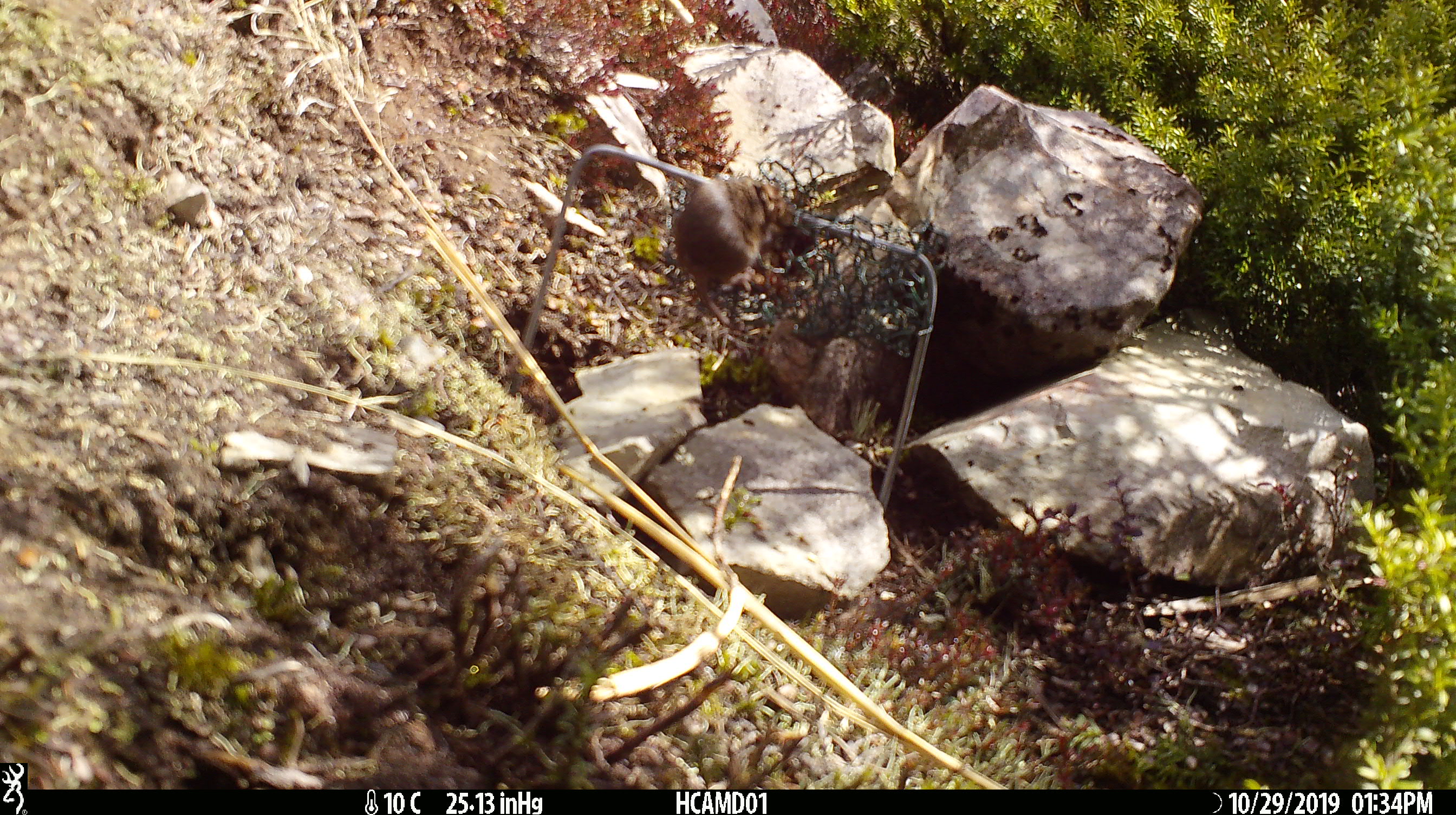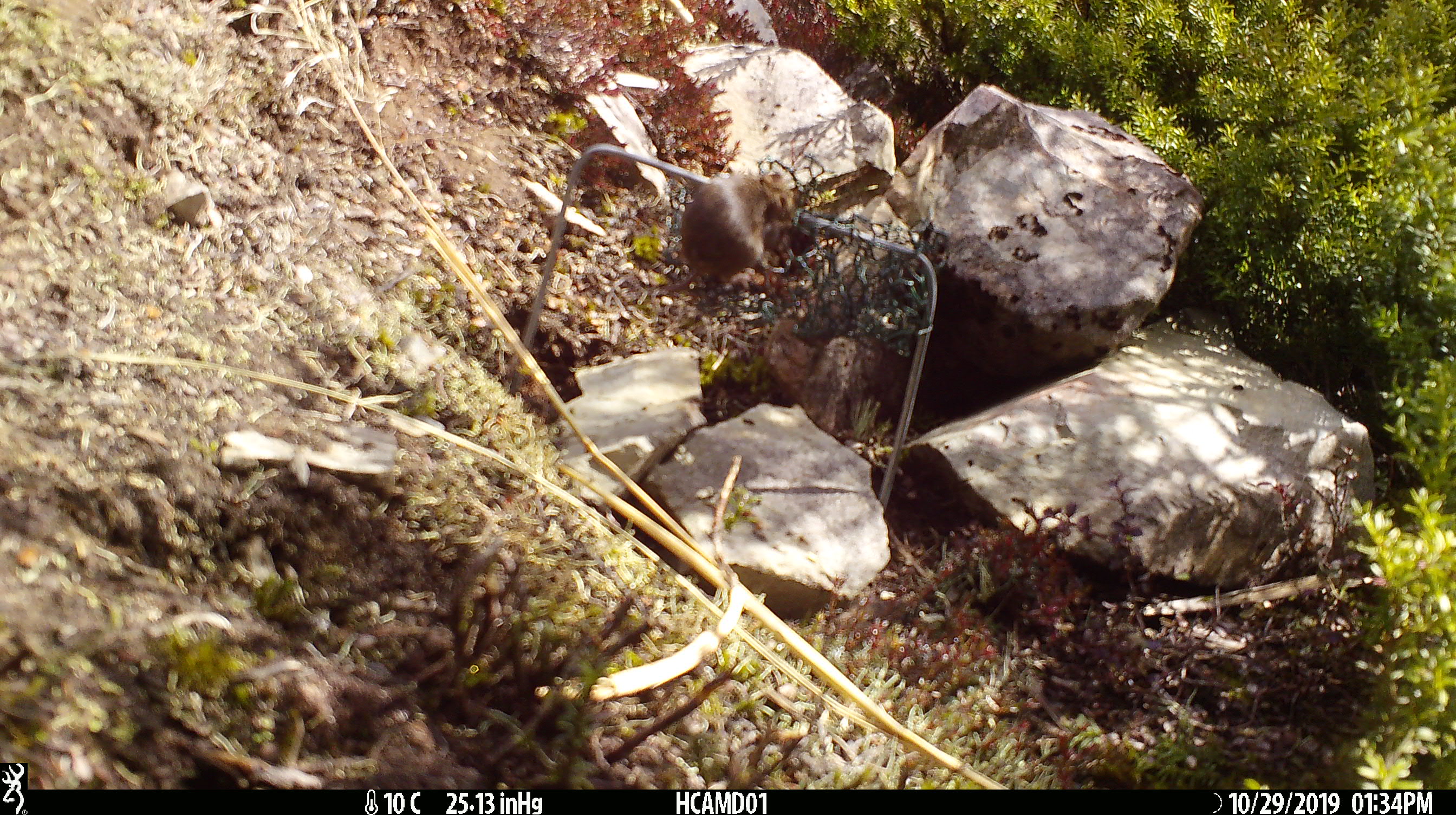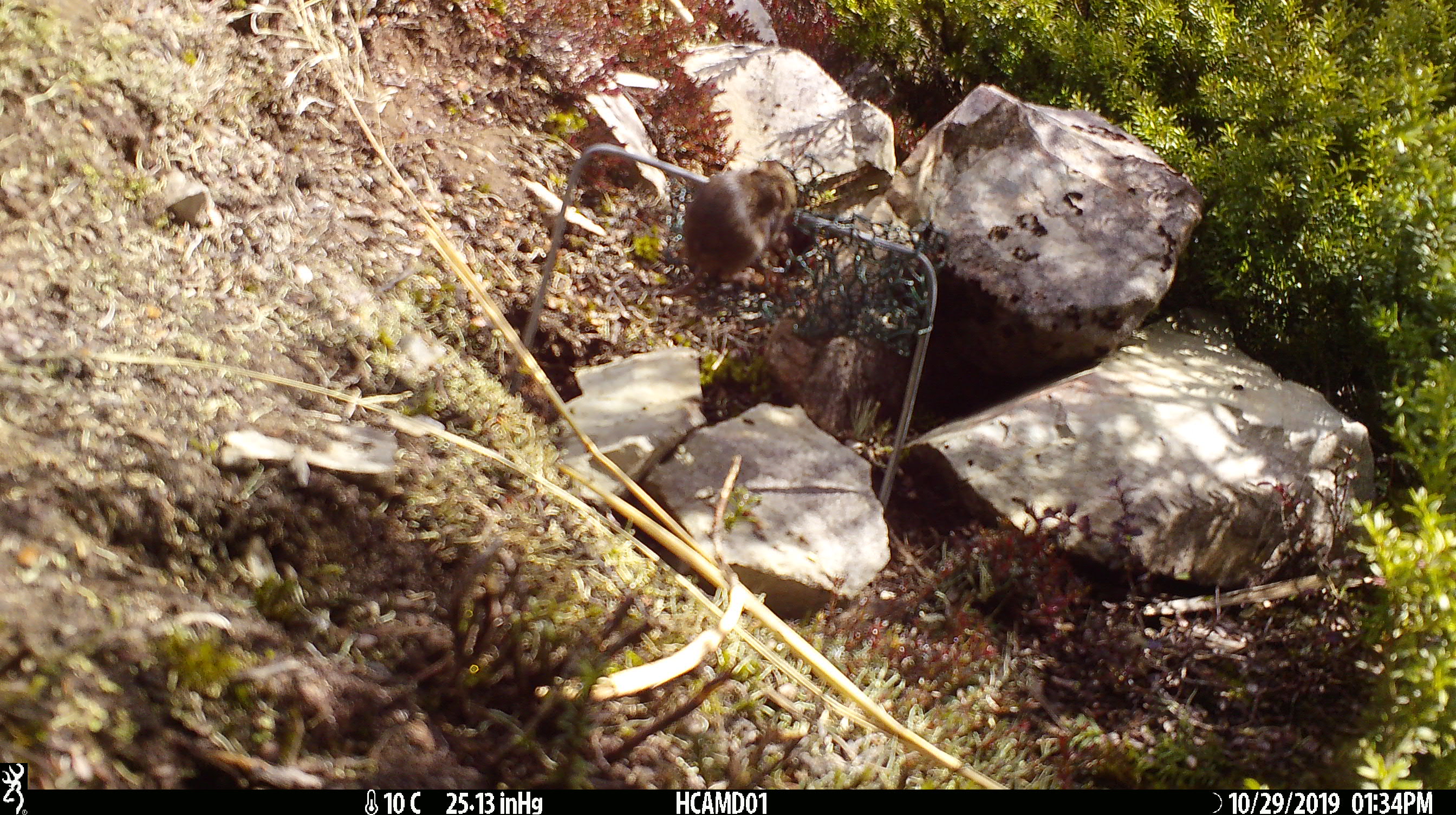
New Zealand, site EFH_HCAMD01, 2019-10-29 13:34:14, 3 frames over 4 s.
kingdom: Animalia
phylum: Chordata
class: Mammalia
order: Rodentia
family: Muridae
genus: Mus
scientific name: Mus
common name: mouse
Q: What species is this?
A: Mouse (Mus).